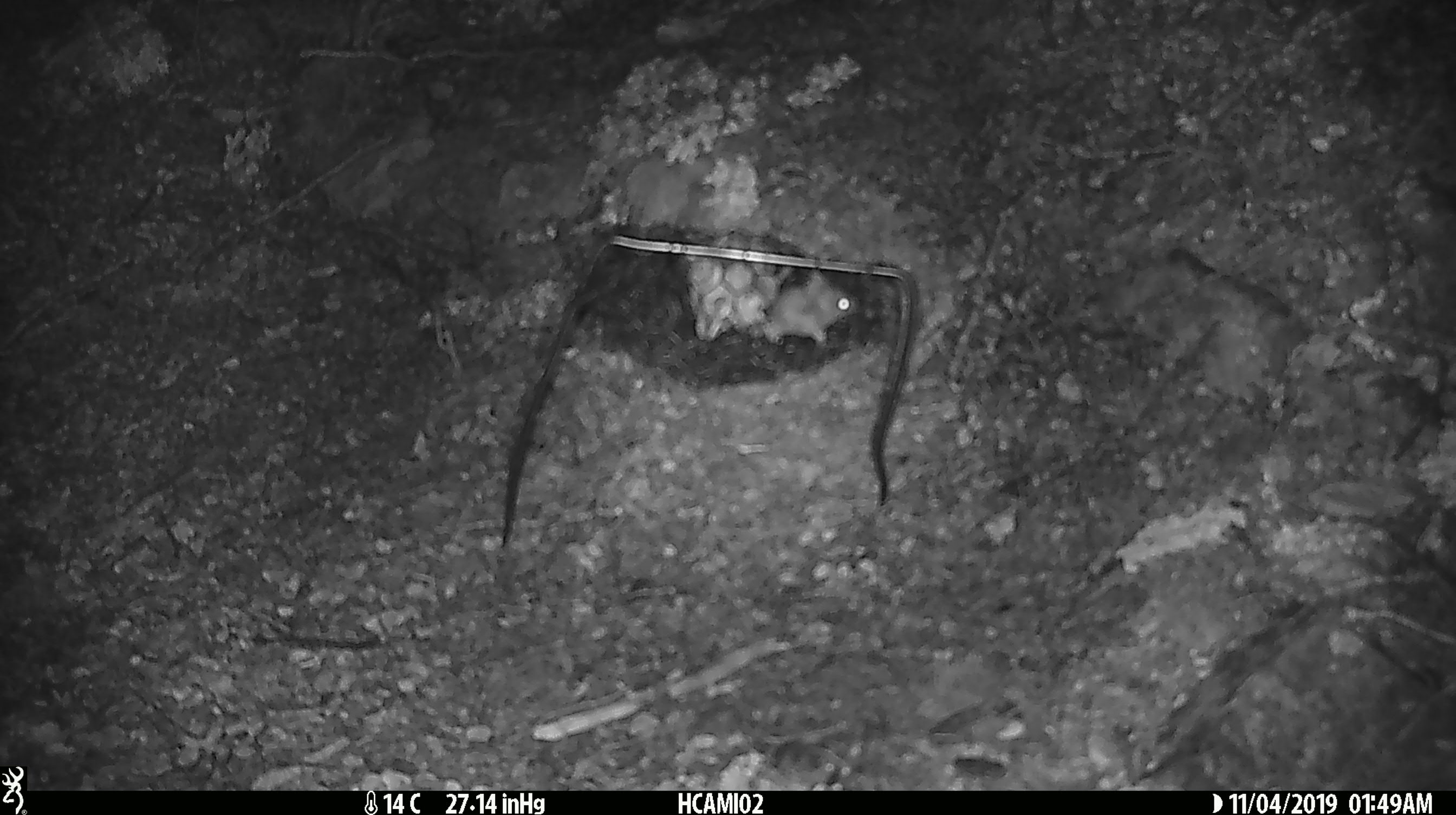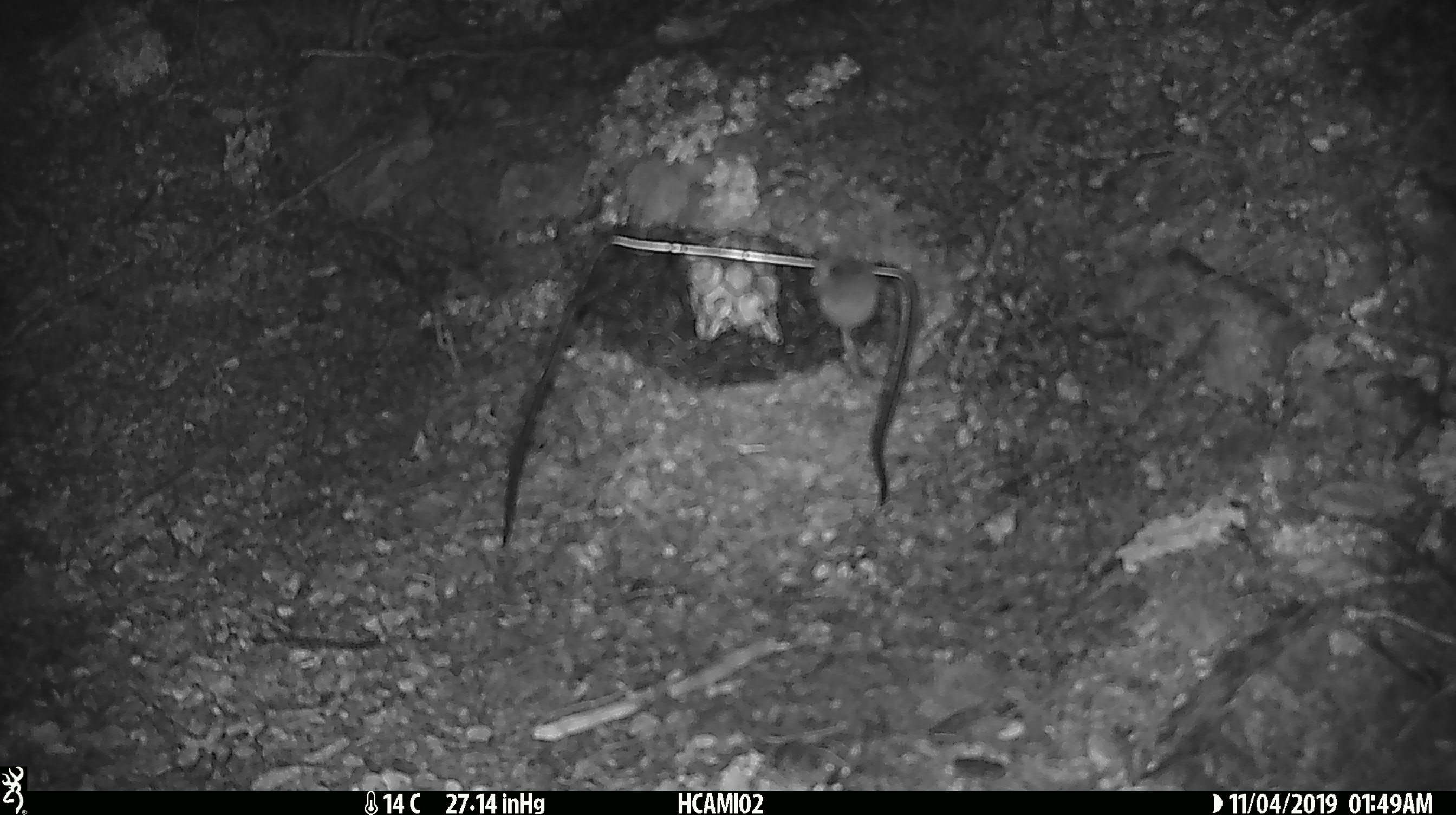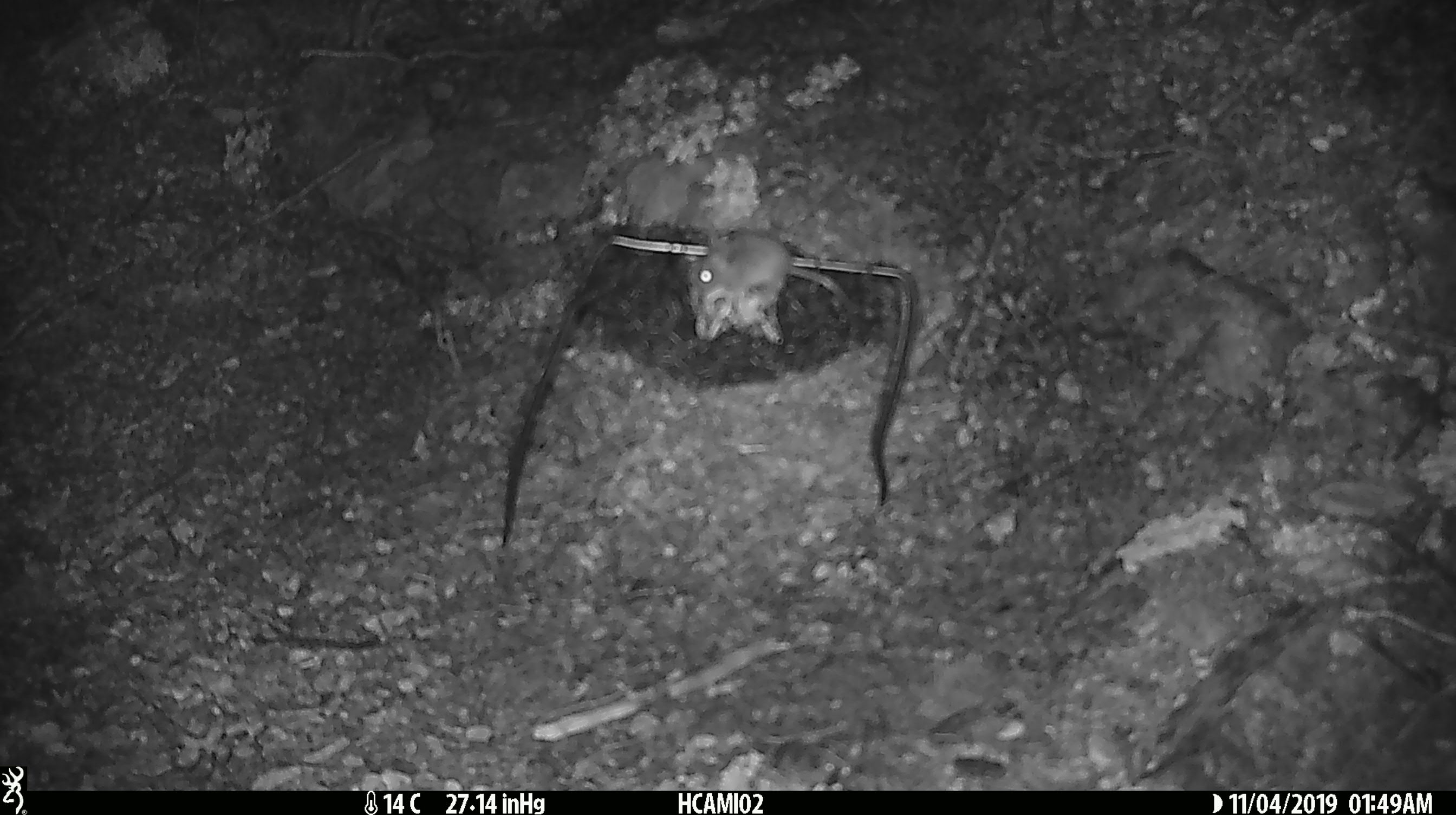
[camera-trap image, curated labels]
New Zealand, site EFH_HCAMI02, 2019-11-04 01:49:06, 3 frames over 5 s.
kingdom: Animalia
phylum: Chordata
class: Mammalia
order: Rodentia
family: Muridae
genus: Mus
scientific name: Mus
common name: mouse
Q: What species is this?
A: Mouse (Mus).